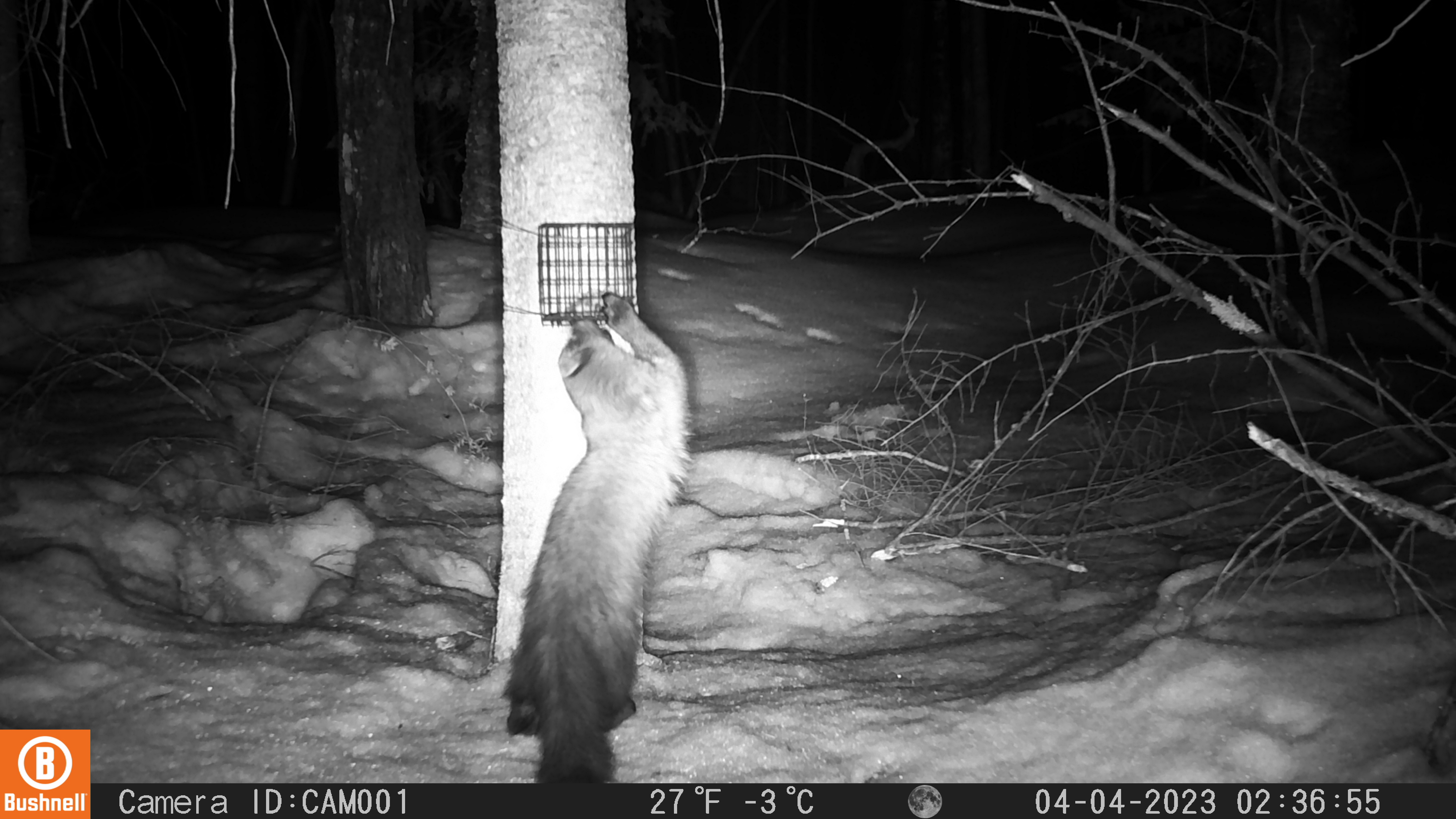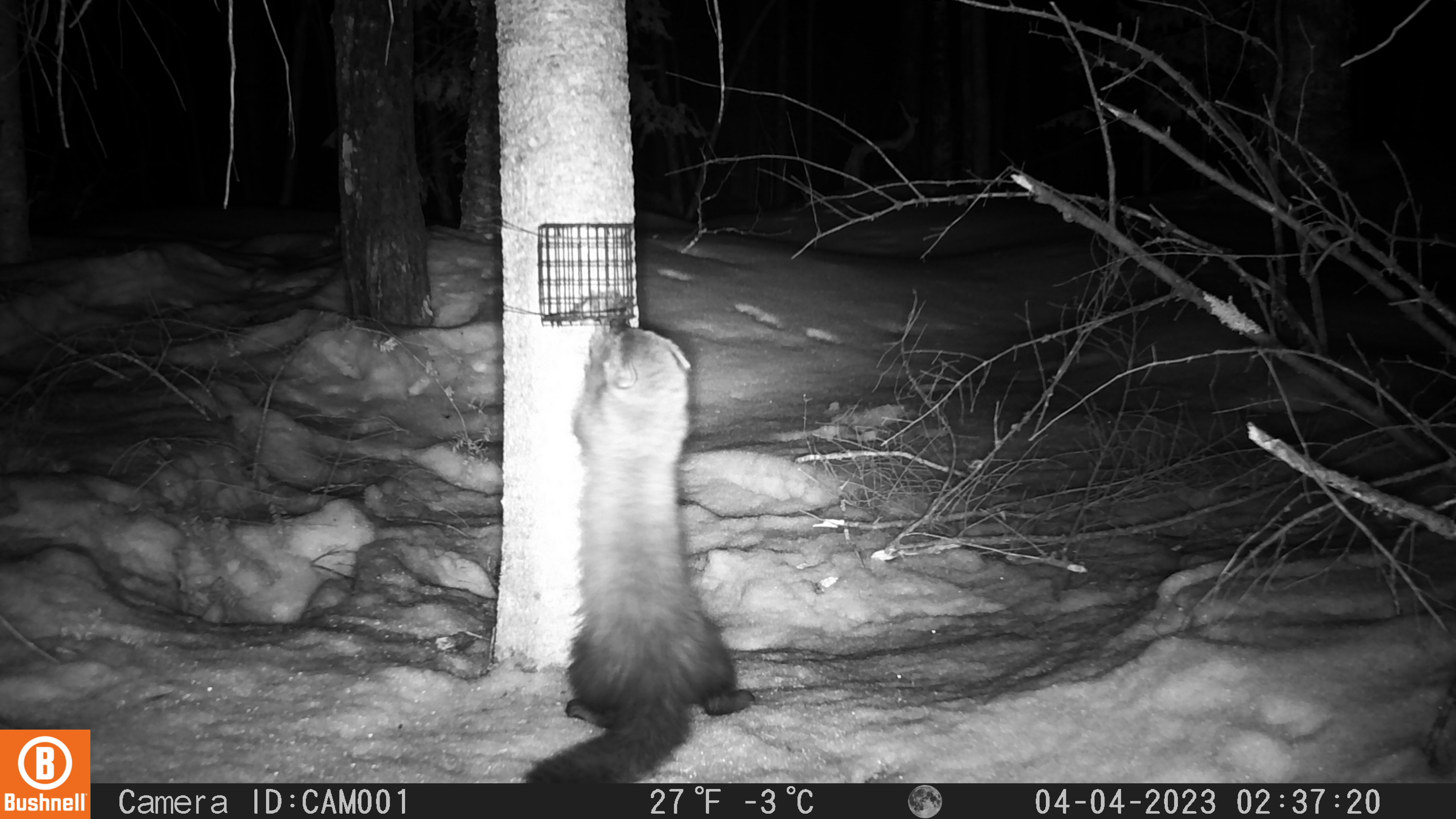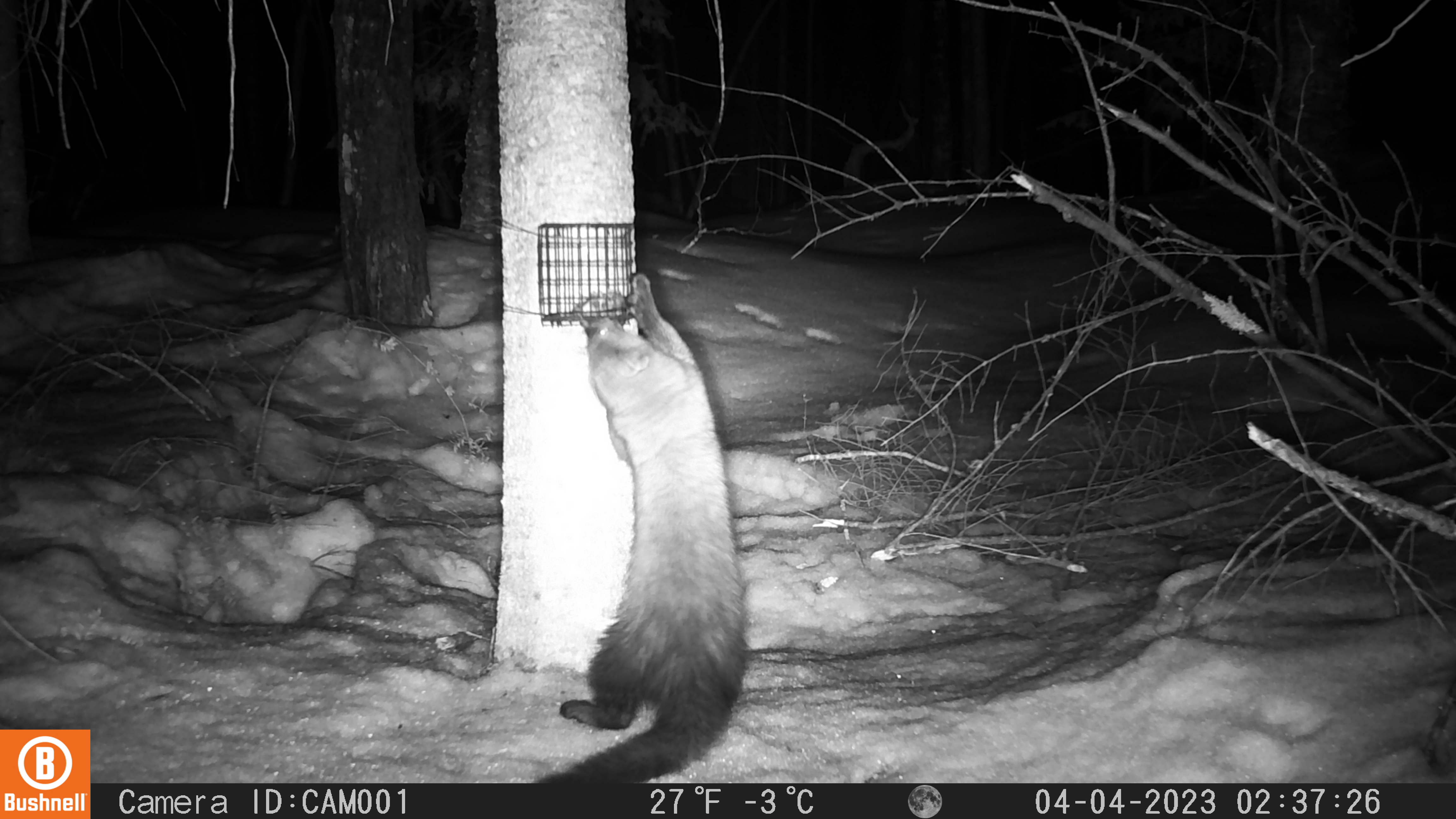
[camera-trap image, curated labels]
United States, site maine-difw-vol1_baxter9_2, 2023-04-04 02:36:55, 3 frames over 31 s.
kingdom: Animalia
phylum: Chordata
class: Mammalia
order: Carnivora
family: Mustelidae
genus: Martes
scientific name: Martes americana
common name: american marten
American marten (Martes americana).